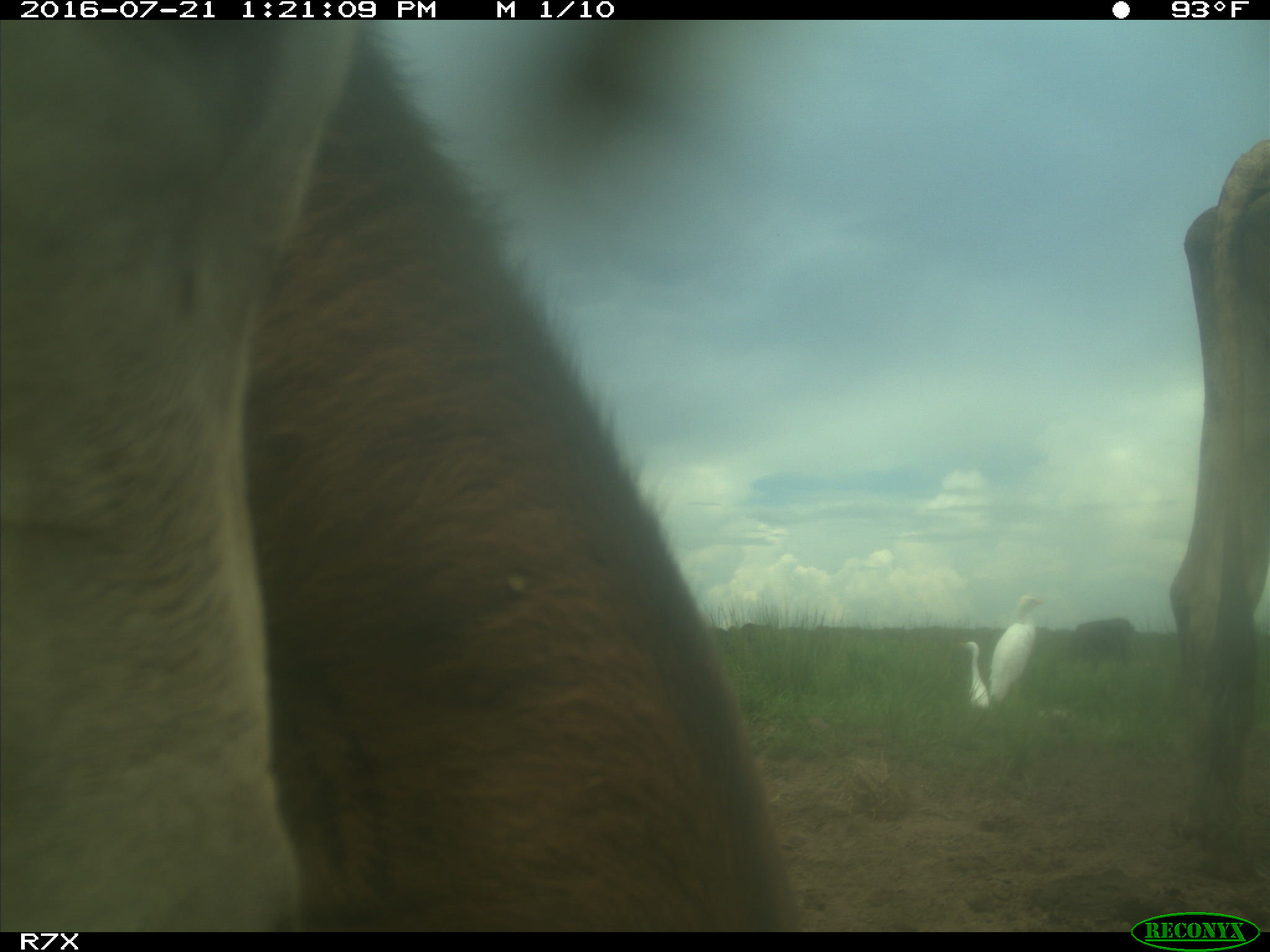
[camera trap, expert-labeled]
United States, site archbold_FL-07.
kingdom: Animalia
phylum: Chordata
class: Mammalia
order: Artiodactyla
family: Bovidae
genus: Bos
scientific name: Bos taurus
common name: domestic cow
Bos taurus (domestic cow).